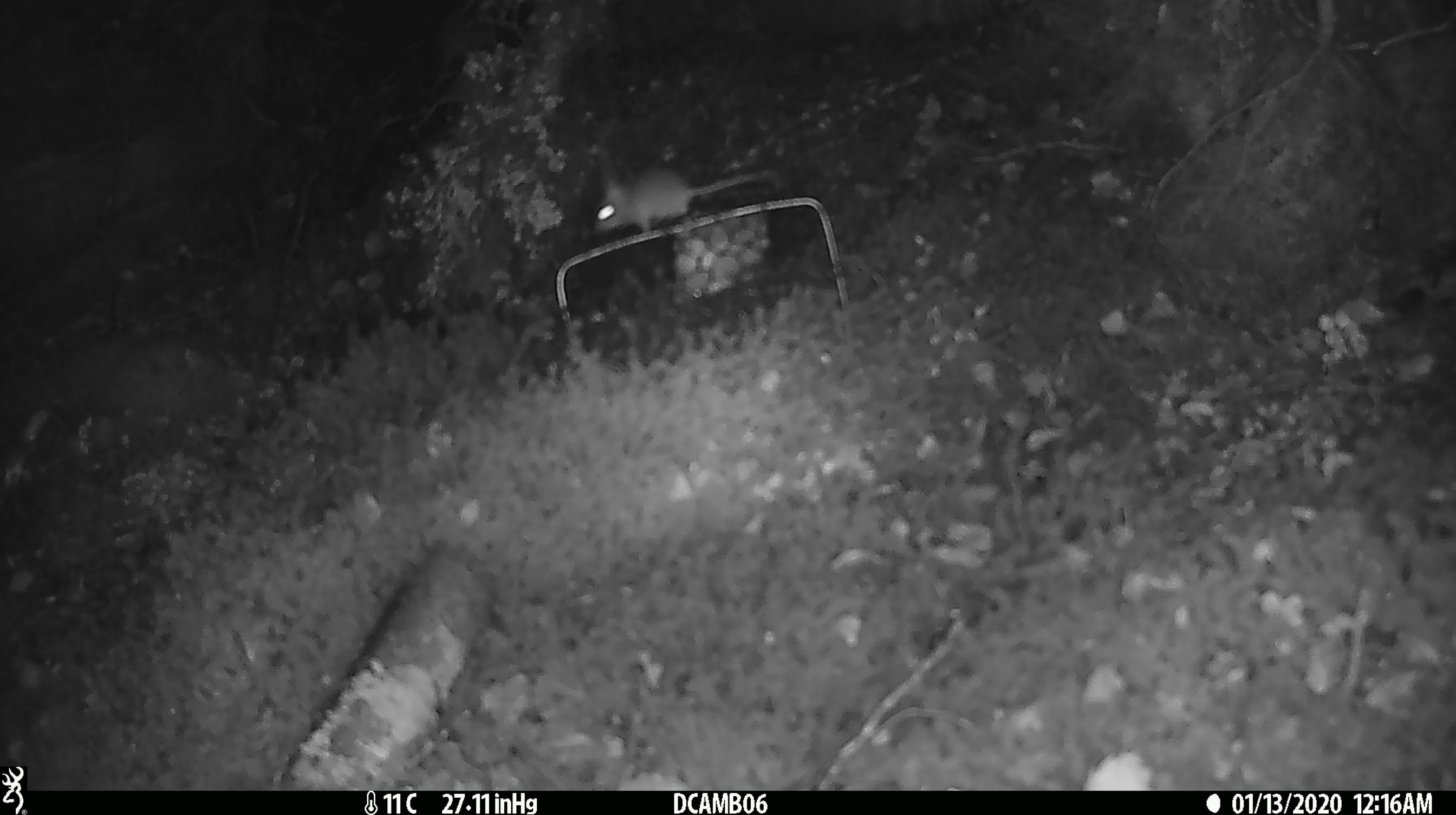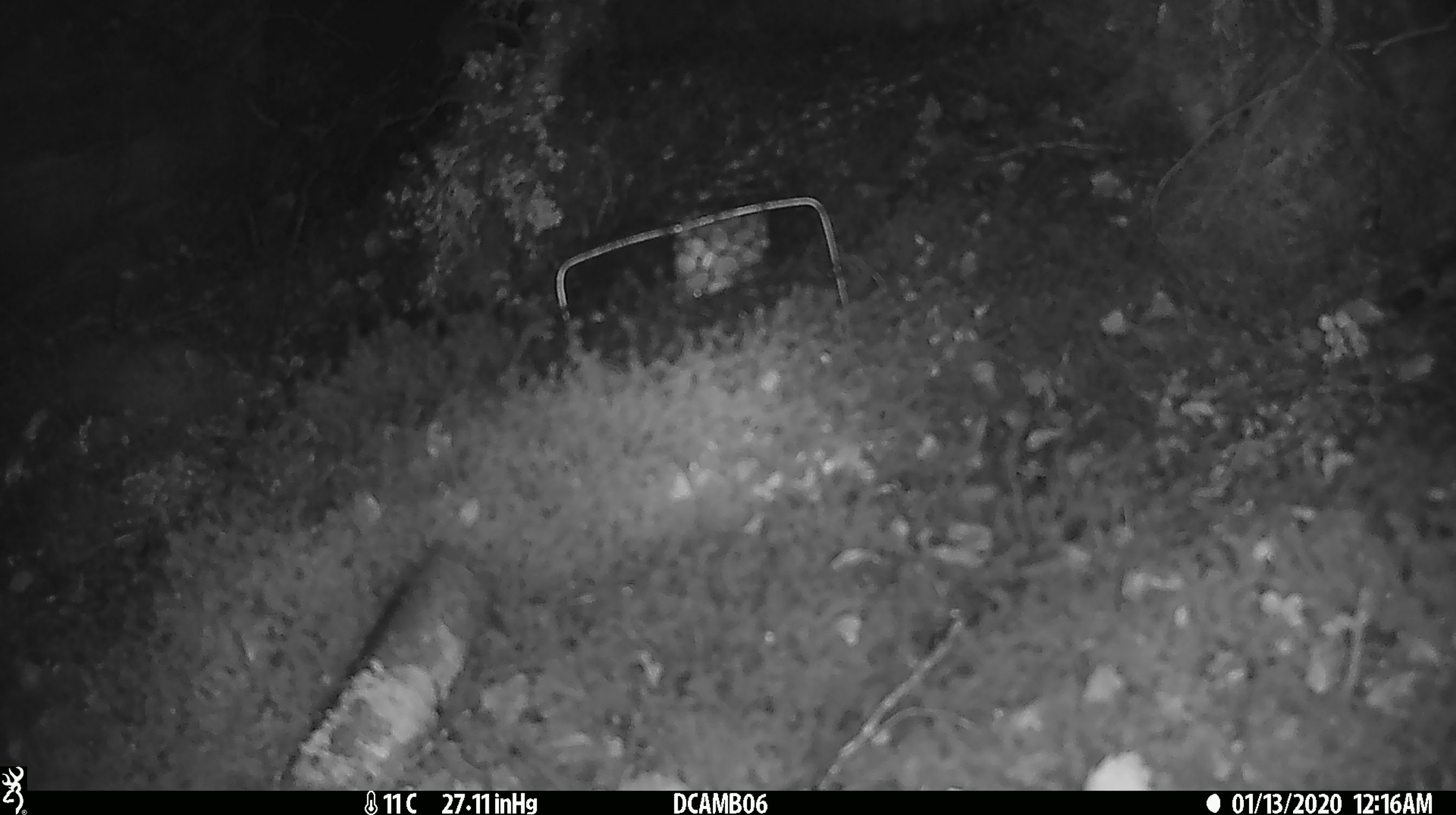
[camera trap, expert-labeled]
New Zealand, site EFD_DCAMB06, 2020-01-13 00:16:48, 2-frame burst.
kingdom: Animalia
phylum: Chordata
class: Mammalia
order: Rodentia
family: Muridae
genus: Mus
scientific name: Mus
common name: mouse